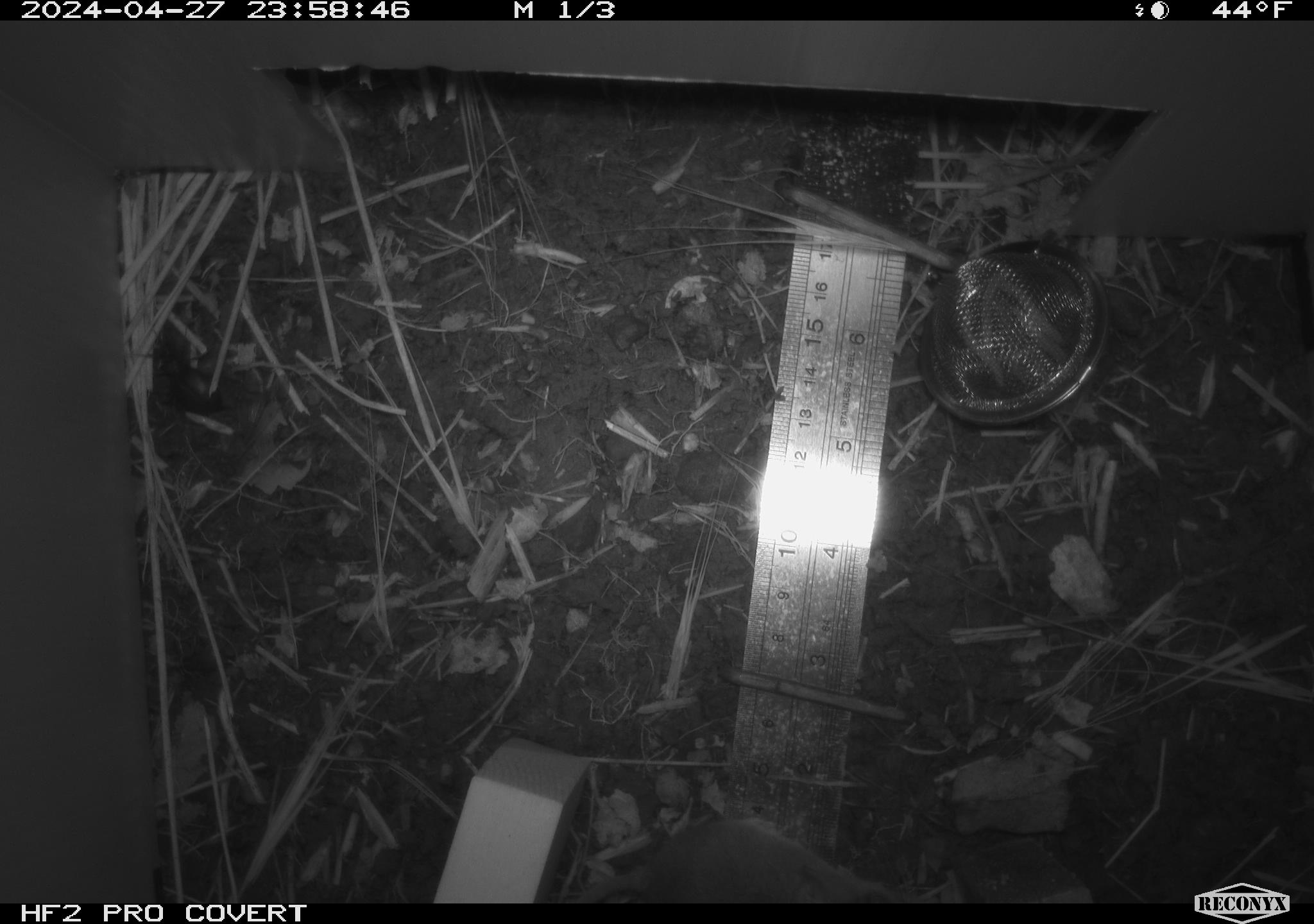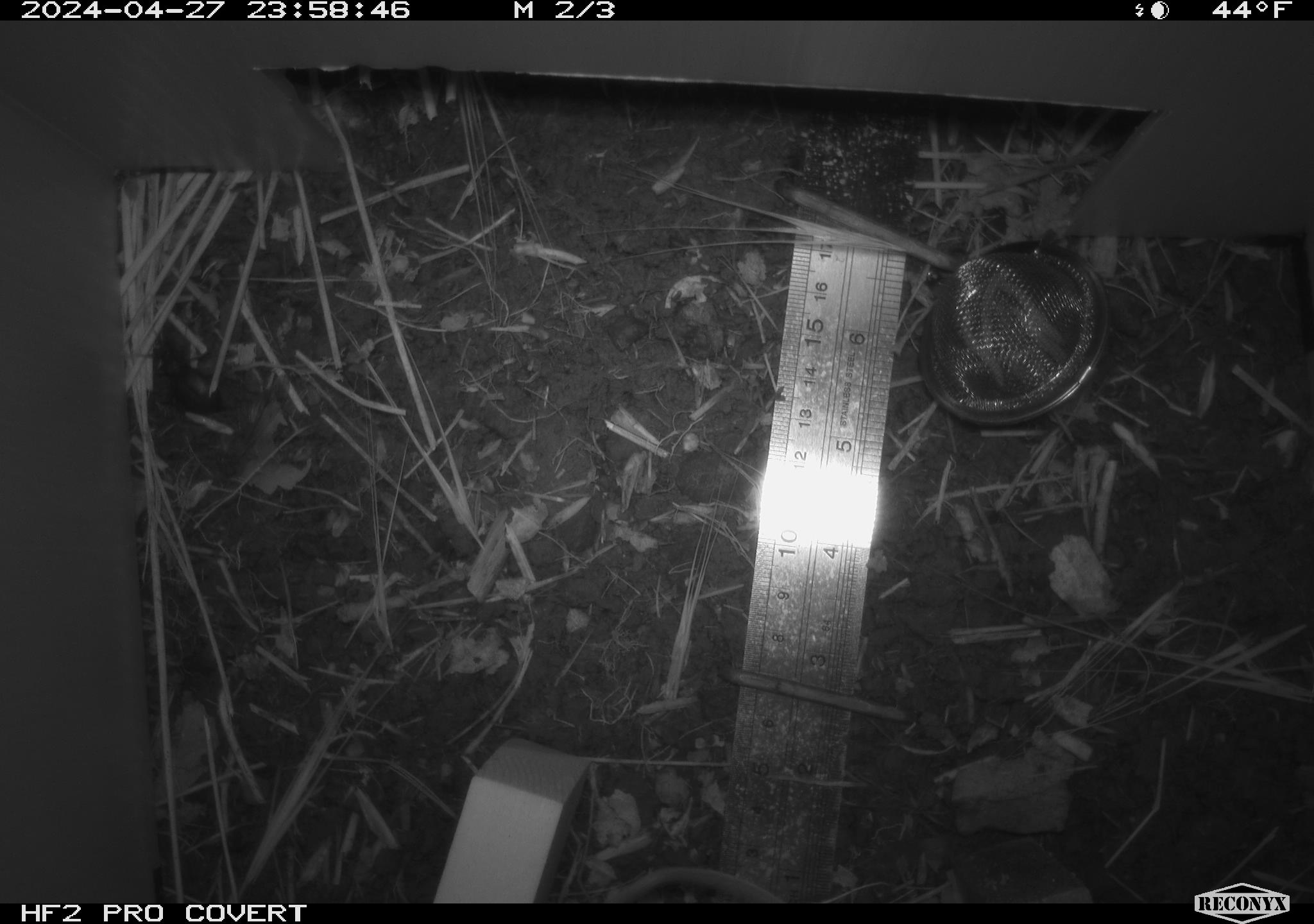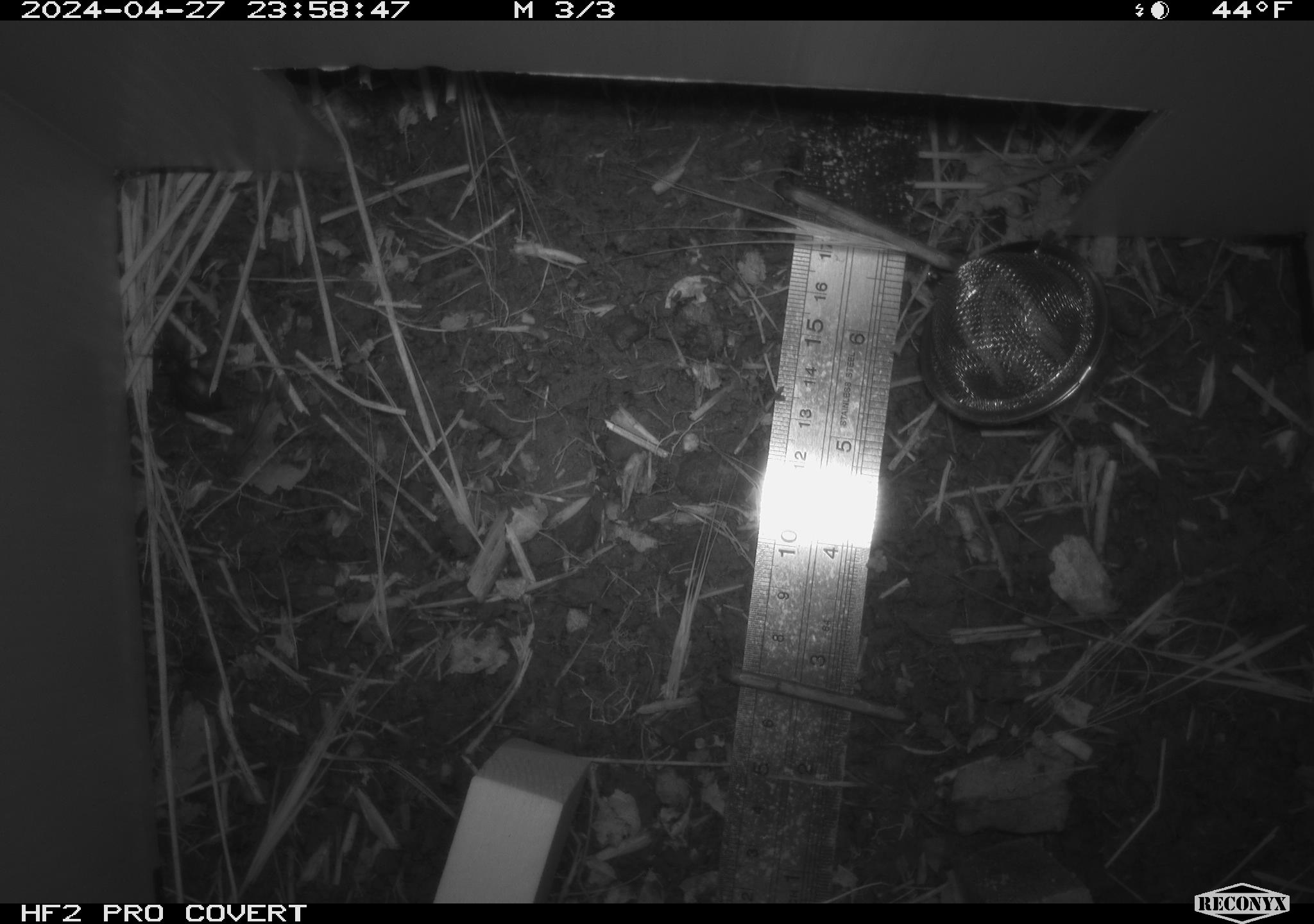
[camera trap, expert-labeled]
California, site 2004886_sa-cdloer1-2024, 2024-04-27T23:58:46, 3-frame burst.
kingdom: Animalia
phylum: Chordata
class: Mammalia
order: Rodentia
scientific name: Rodentia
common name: mouse species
Mouse species (Rodentia).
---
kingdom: Animalia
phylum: Arthropoda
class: Insecta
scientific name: Insecta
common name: insect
Insect (Insecta).